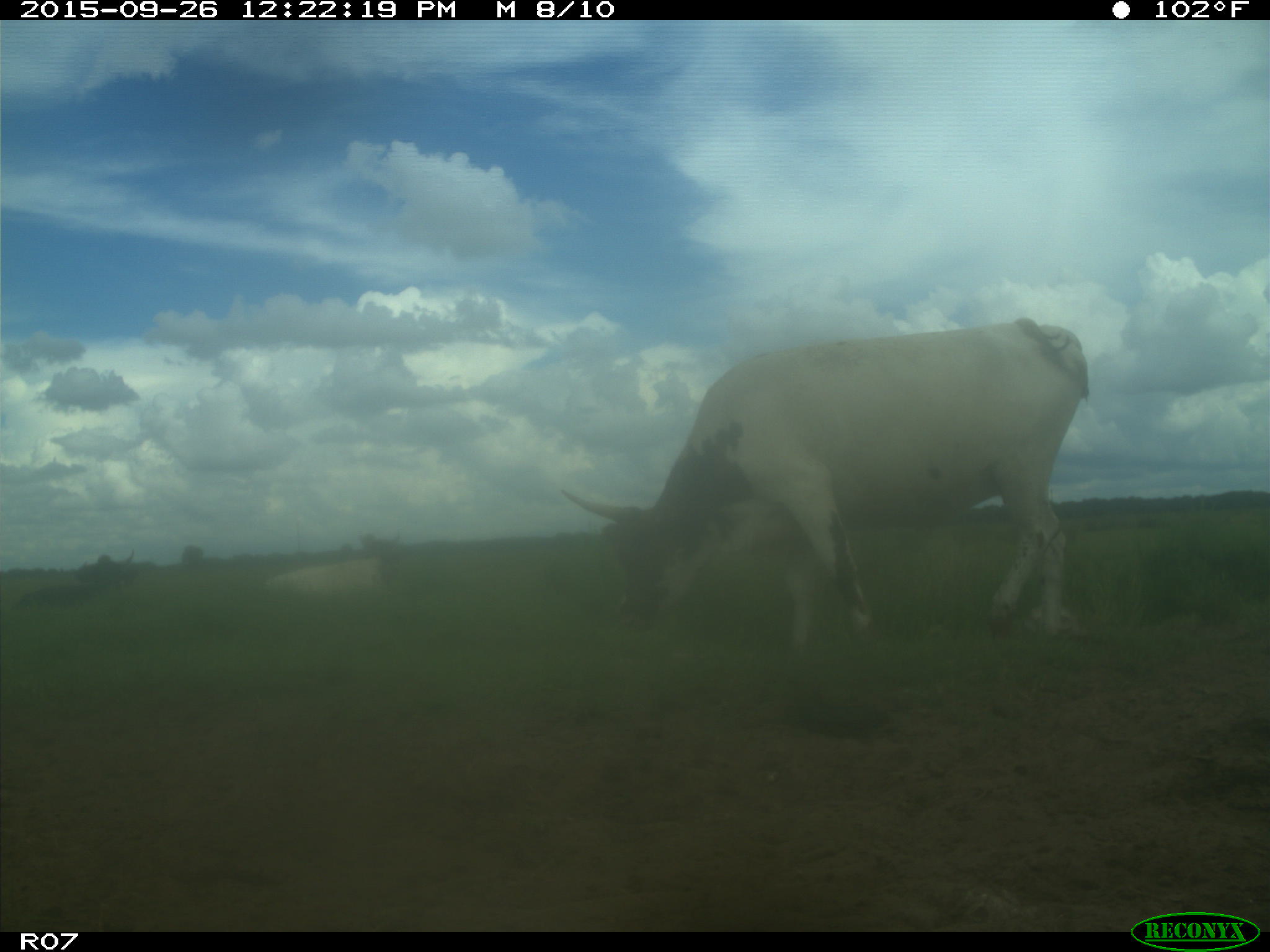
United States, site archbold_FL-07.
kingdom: Animalia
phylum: Chordata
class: Mammalia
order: Artiodactyla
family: Bovidae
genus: Bos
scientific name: Bos taurus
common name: domestic cow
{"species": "Bos taurus (domestic cow)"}